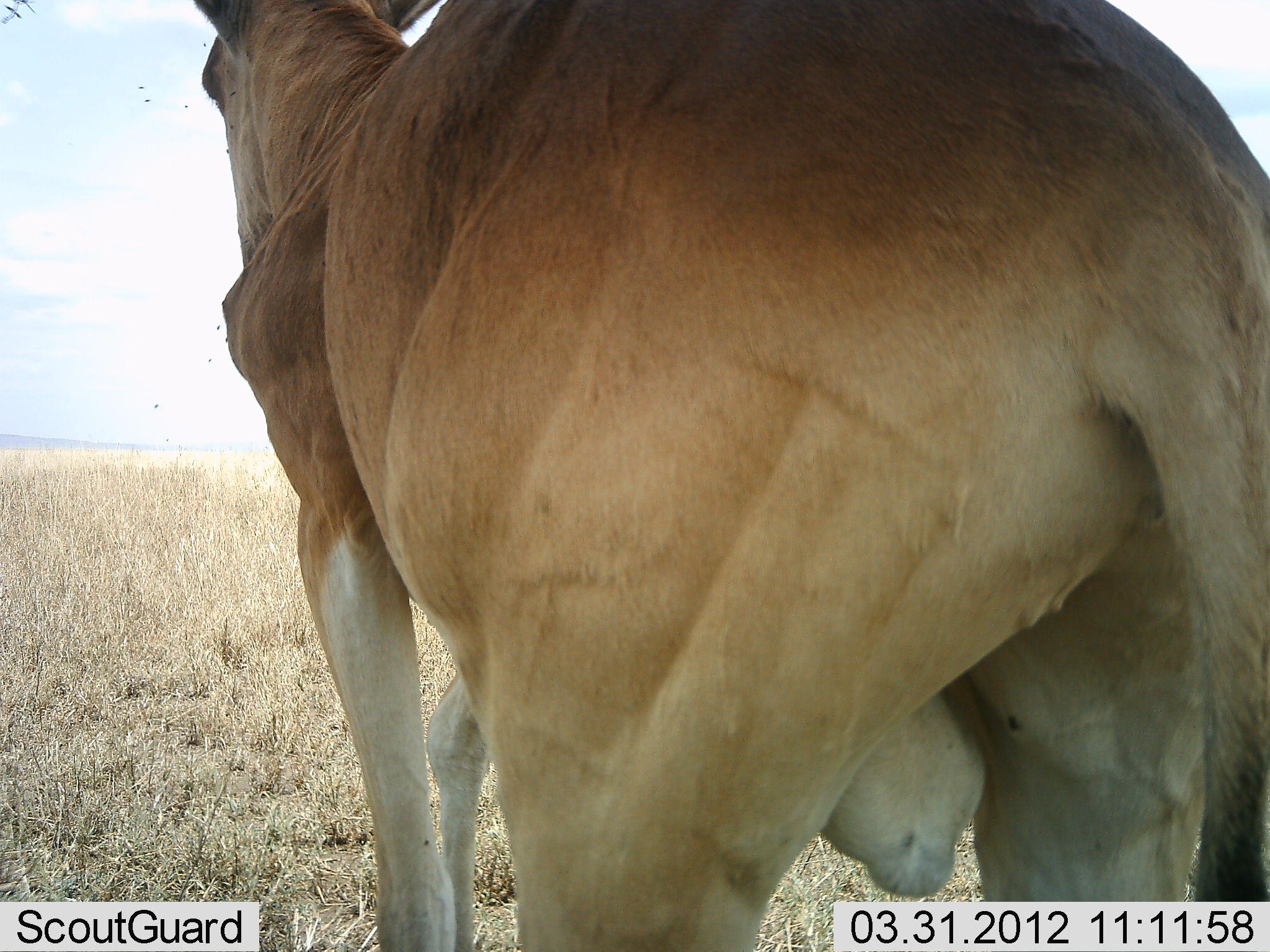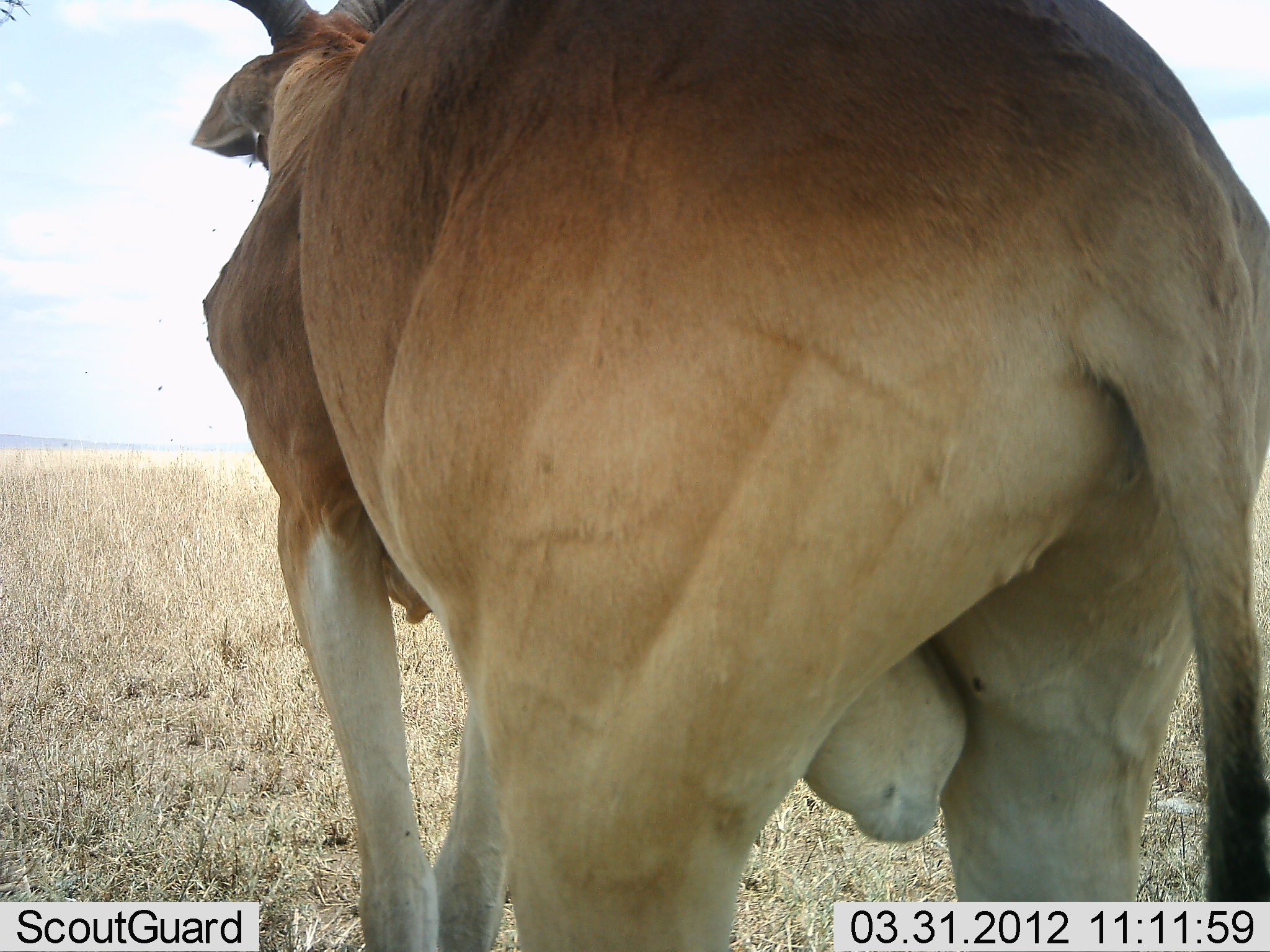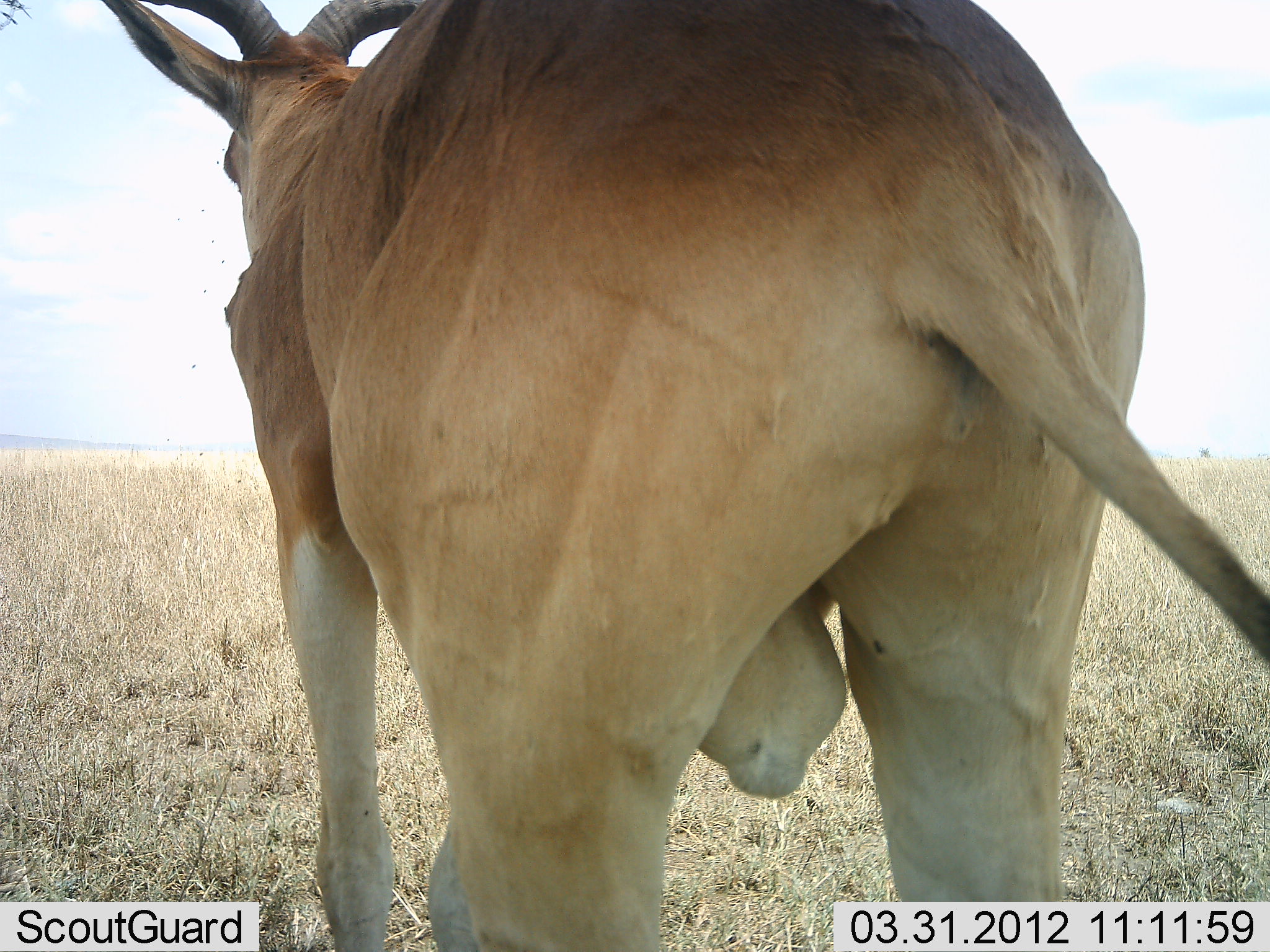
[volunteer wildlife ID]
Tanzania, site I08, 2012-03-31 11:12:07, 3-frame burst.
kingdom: Animalia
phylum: Chordata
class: Mammalia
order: Artiodactyla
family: Bovidae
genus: Alcelaphus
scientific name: Alcelaphus buselaphus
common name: hartebeest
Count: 1.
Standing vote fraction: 85%.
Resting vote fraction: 4%.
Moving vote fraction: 12%.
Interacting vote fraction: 4%.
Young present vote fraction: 4%.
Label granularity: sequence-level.